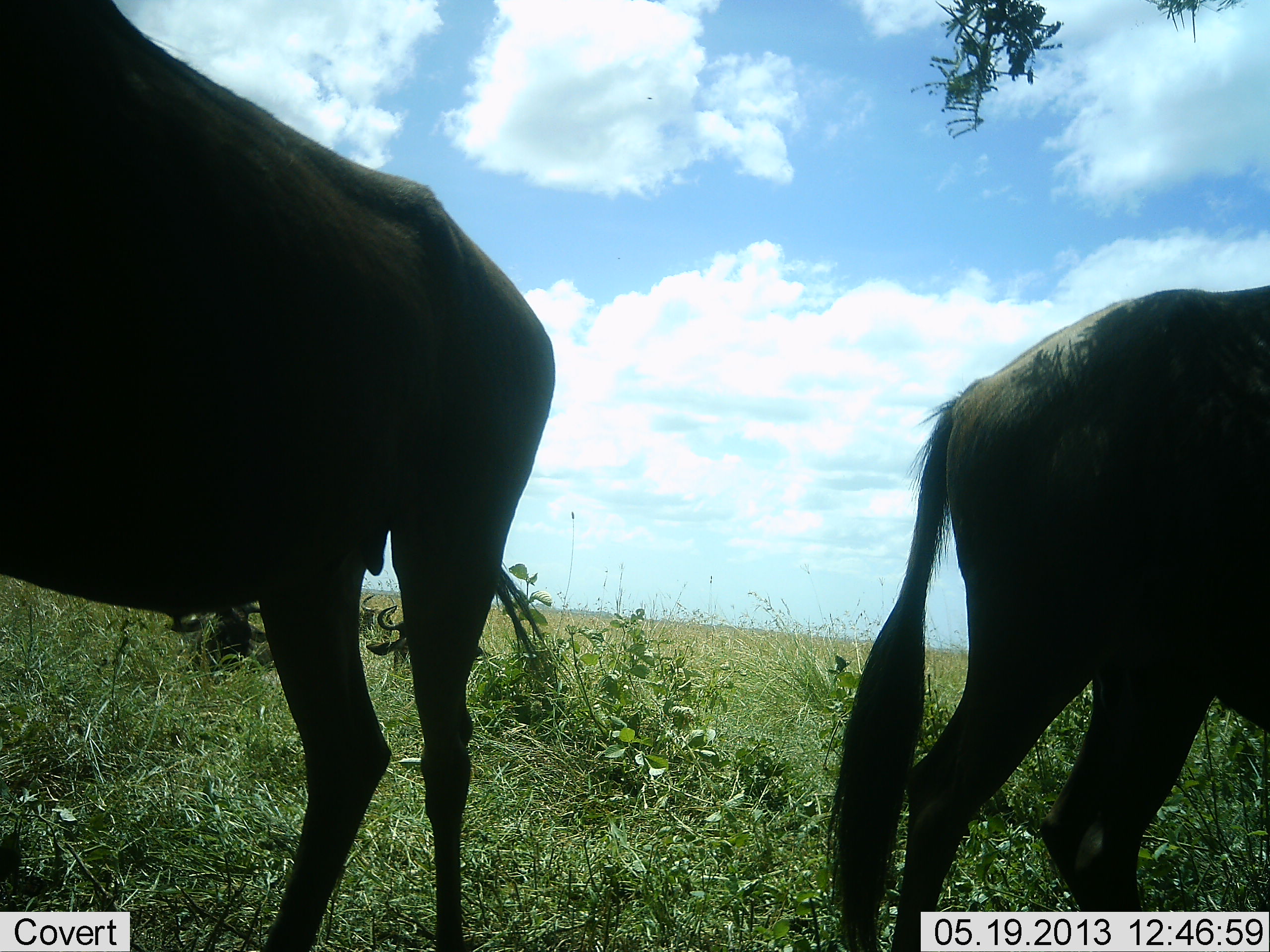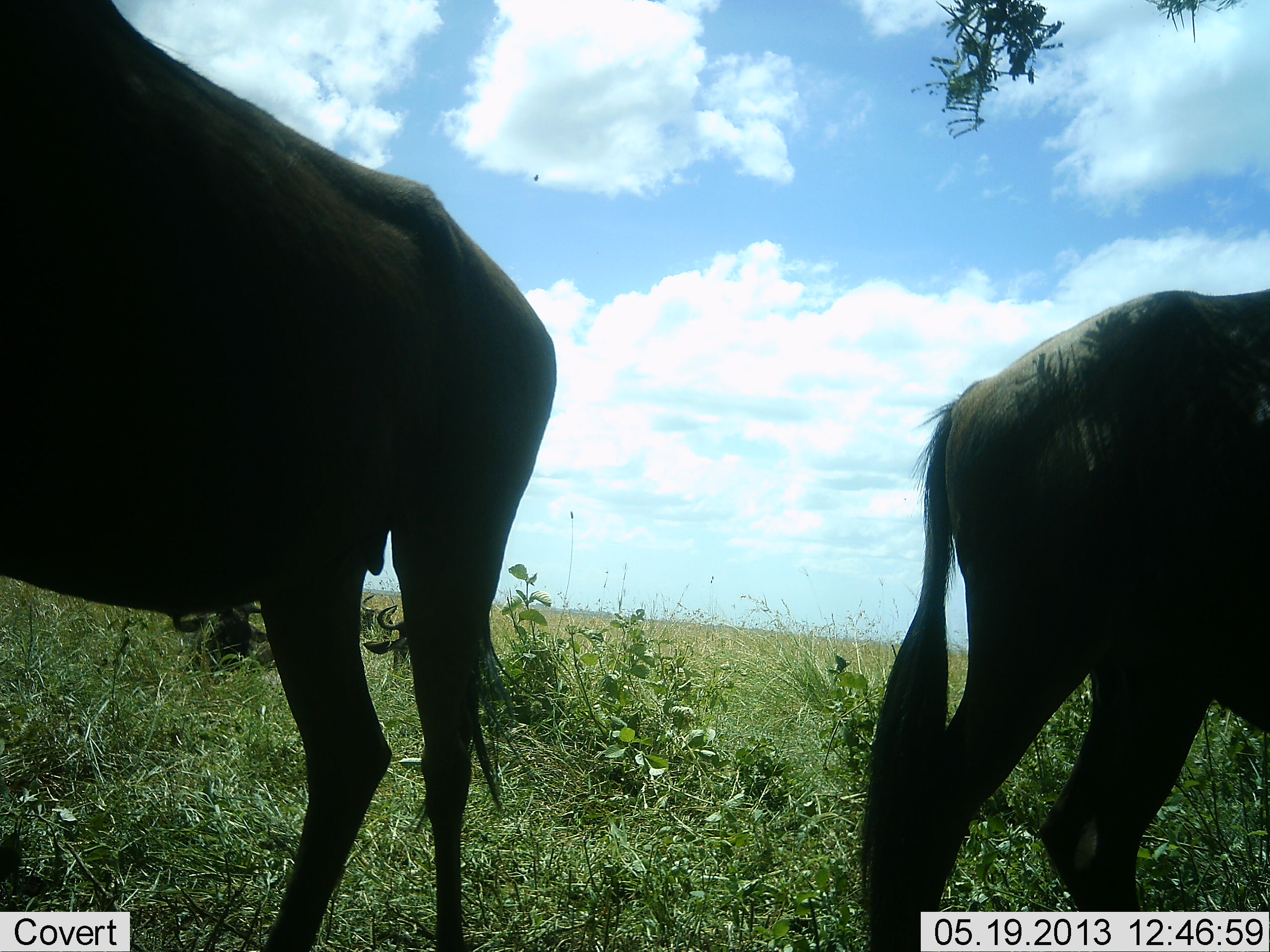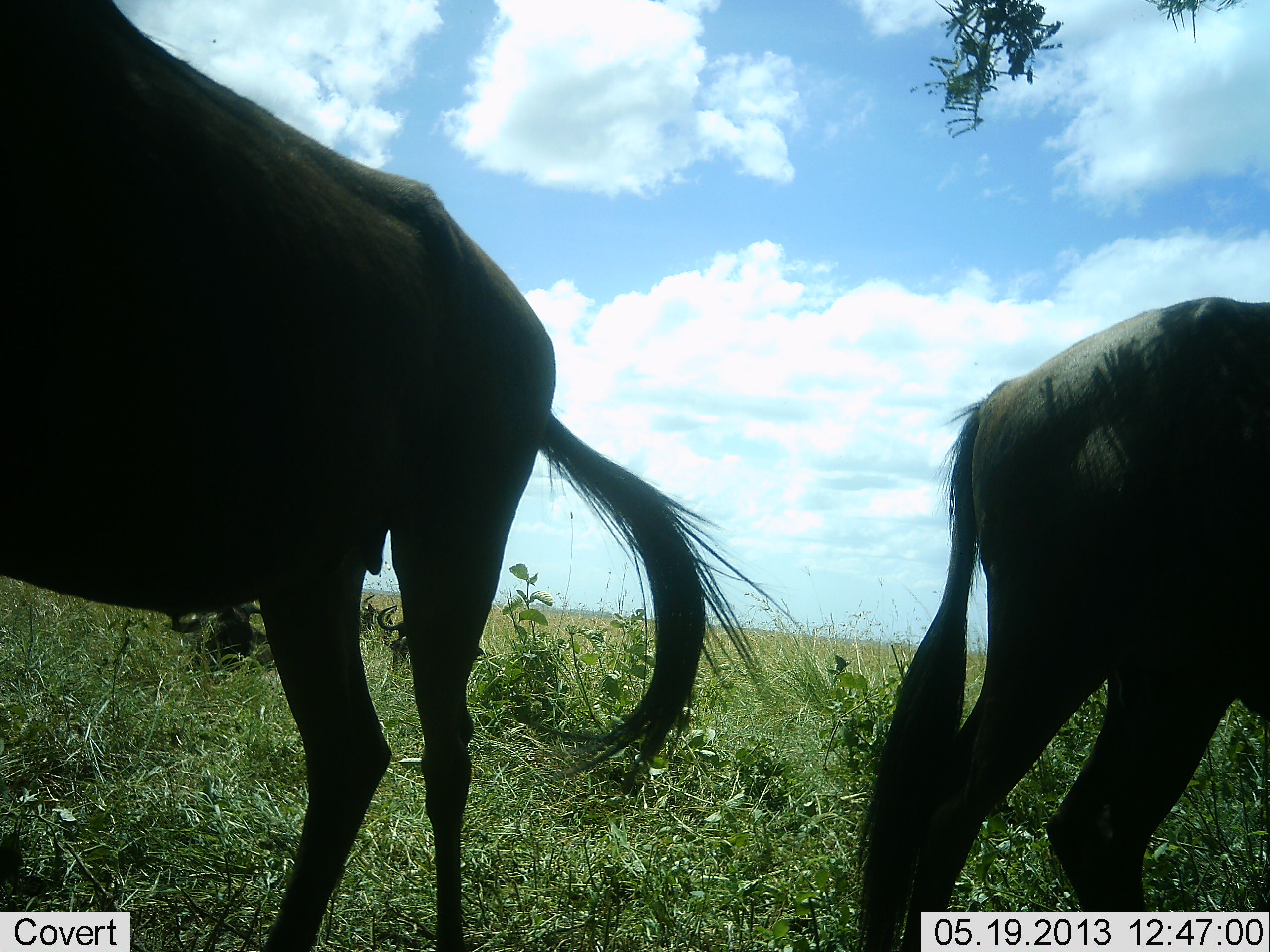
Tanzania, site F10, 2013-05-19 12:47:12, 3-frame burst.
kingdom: Animalia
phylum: Chordata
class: Mammalia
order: Artiodactyla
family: Bovidae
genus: Connochaetes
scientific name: Connochaetes taurinus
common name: blue wildebeest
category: wildebeest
Wildebeest (blue wildebeest) (Connochaetes taurinus), count 3. Behavior (volunteer vote fractions): standing 90%, resting 40%, moving 0%, interacting 0%. Young present (vote fraction): 0%. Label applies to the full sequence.